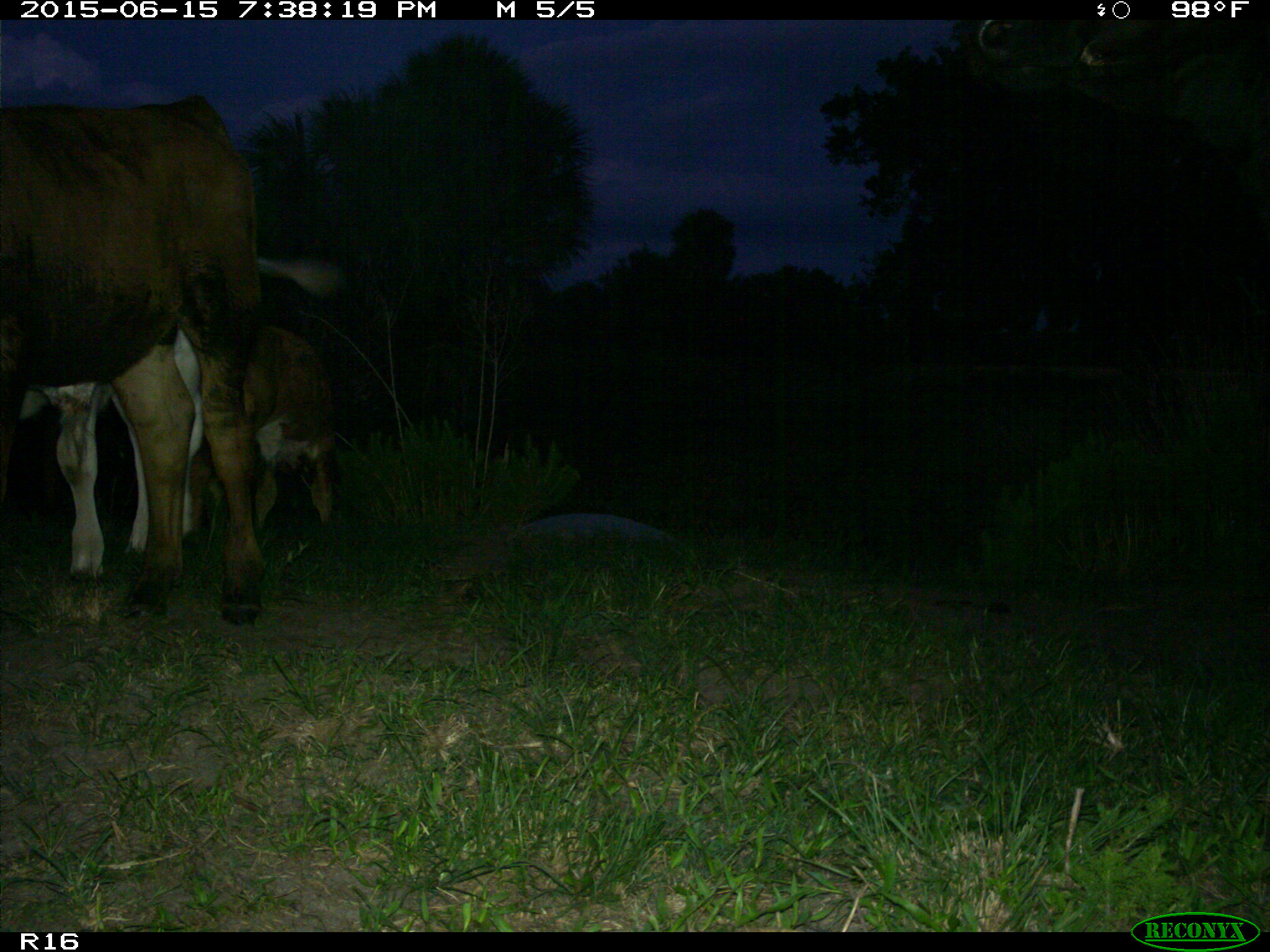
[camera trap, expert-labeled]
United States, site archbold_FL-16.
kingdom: Animalia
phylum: Chordata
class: Mammalia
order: Artiodactyla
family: Bovidae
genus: Bos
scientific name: Bos taurus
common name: domestic cow